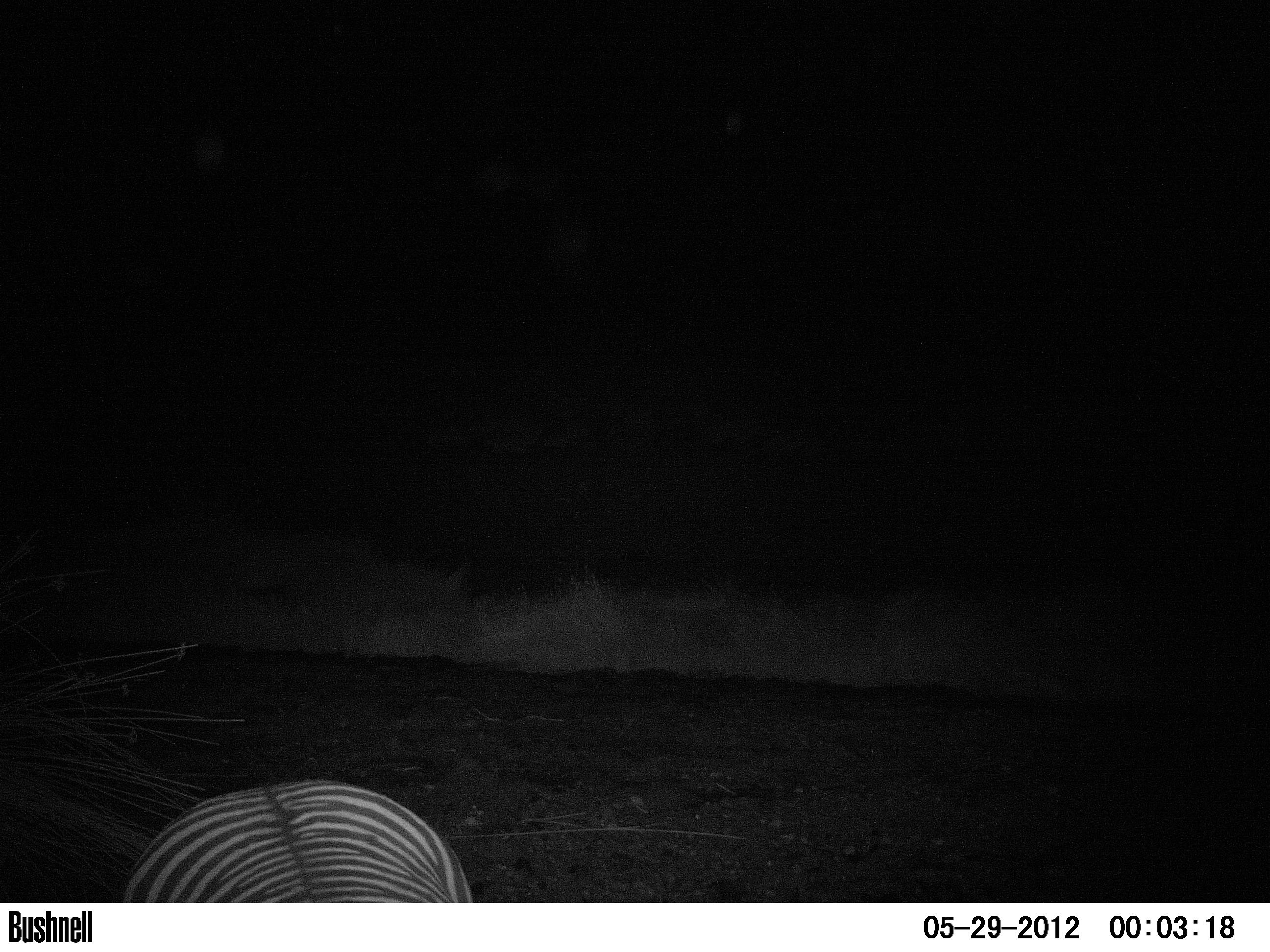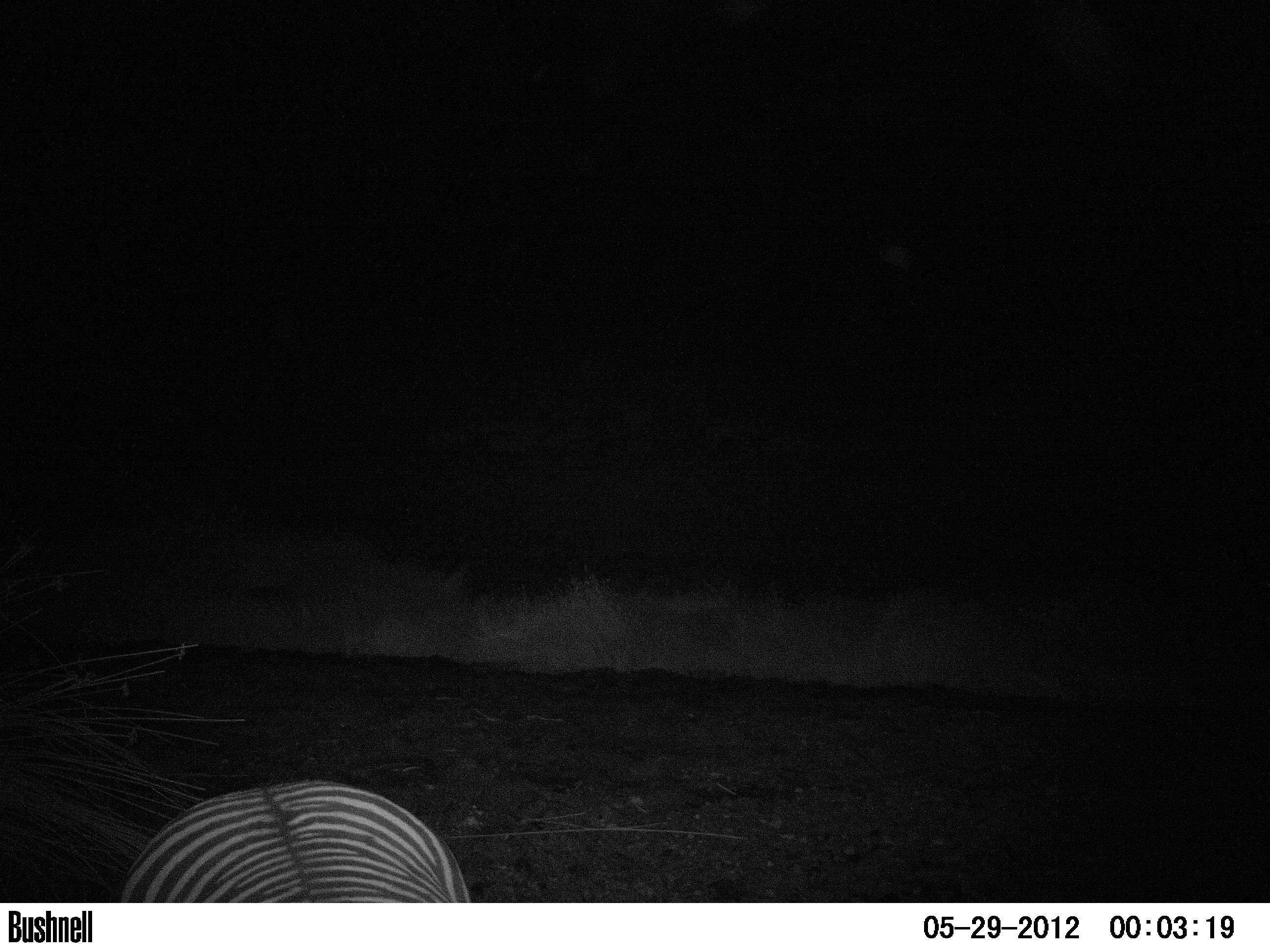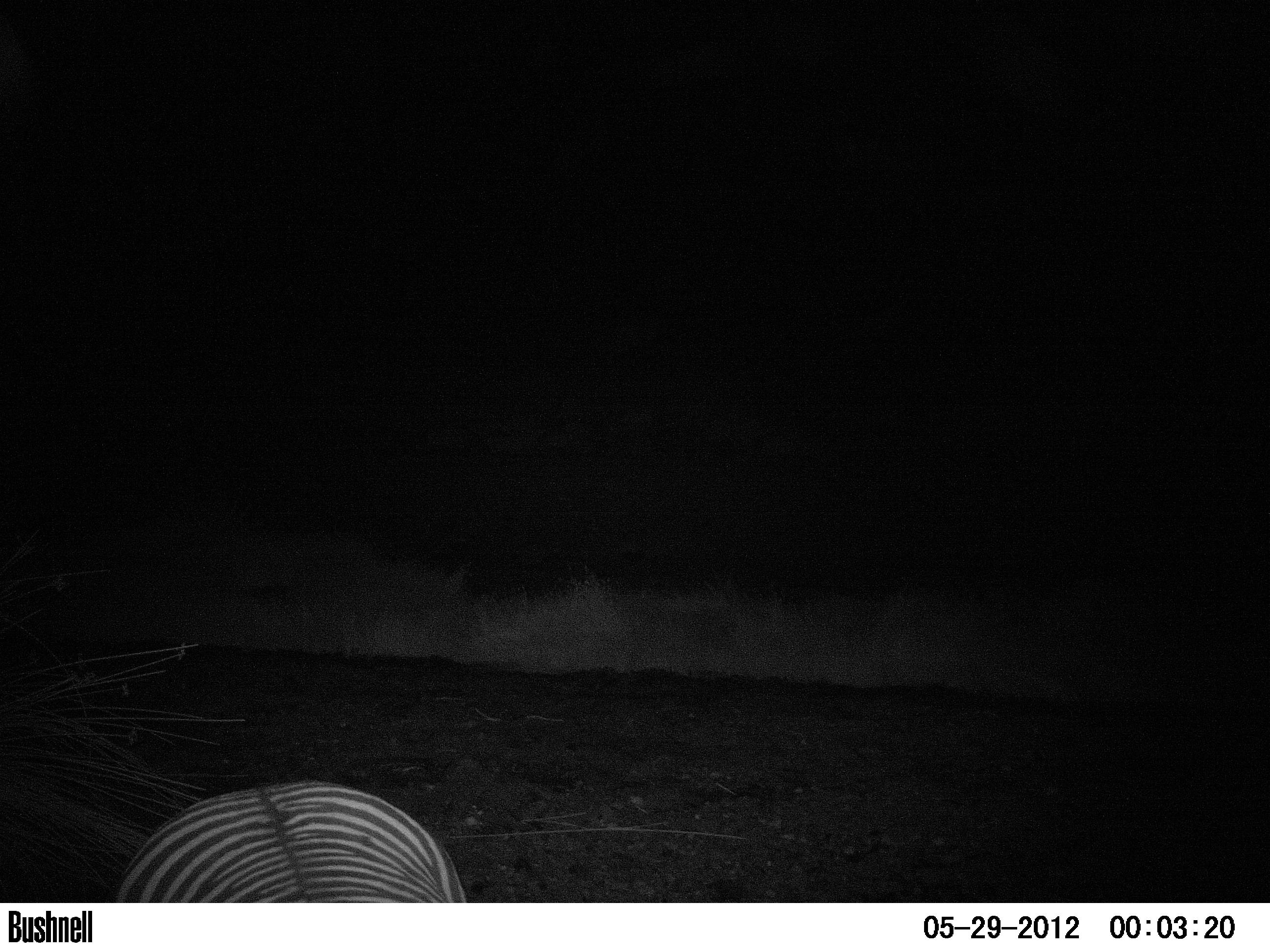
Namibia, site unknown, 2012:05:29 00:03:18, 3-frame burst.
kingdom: Animalia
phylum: Chordata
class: Mammalia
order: Perissodactyla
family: Equidae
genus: Equus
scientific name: Equus zebra hartmannae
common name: hartmann's mountain zebra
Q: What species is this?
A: Equus zebra hartmannae (hartmann's mountain zebra).